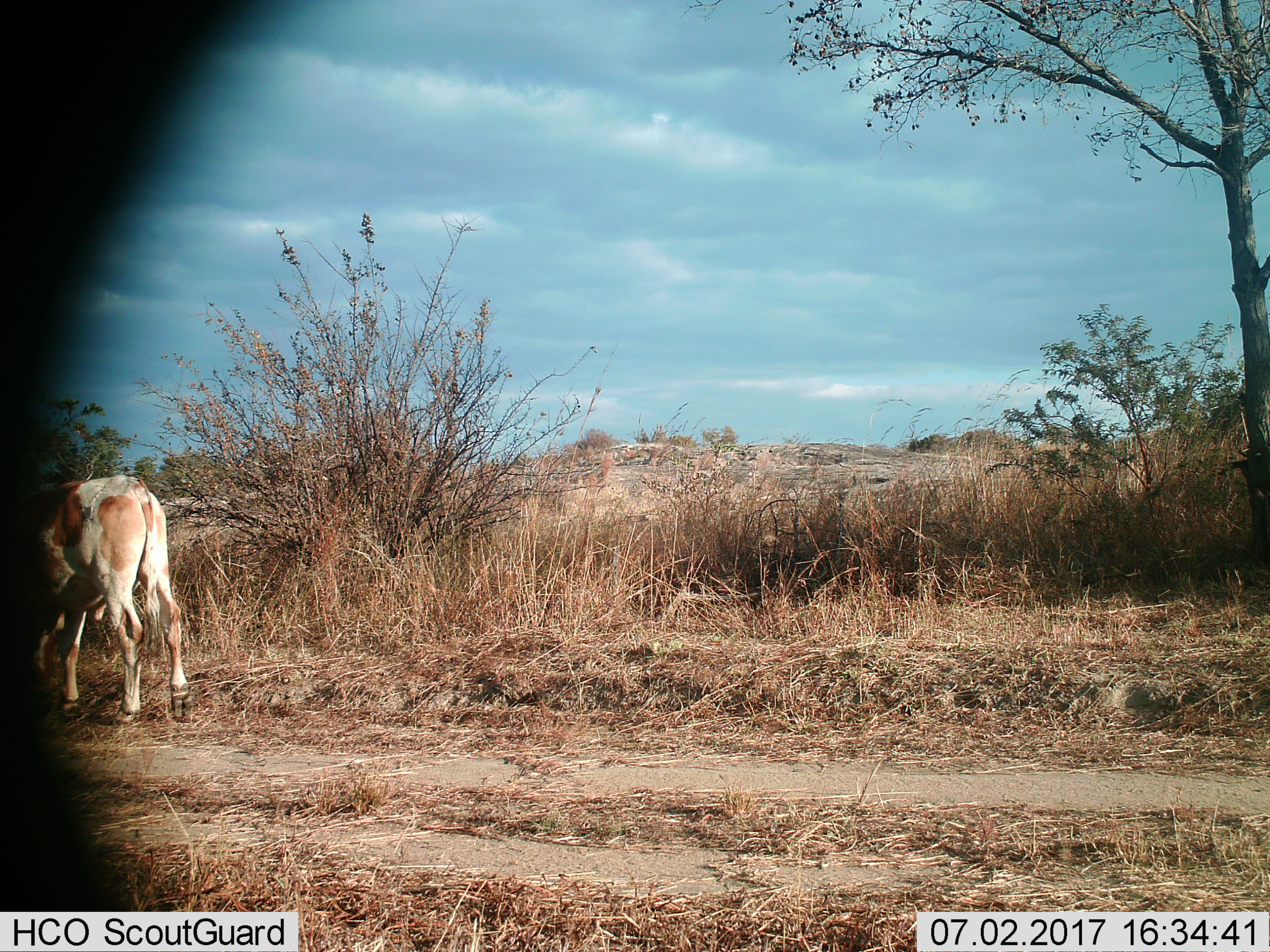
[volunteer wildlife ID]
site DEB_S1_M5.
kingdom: Animalia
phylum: Chordata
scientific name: Vertebrata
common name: domestic animal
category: domesticanimal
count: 1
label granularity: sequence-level